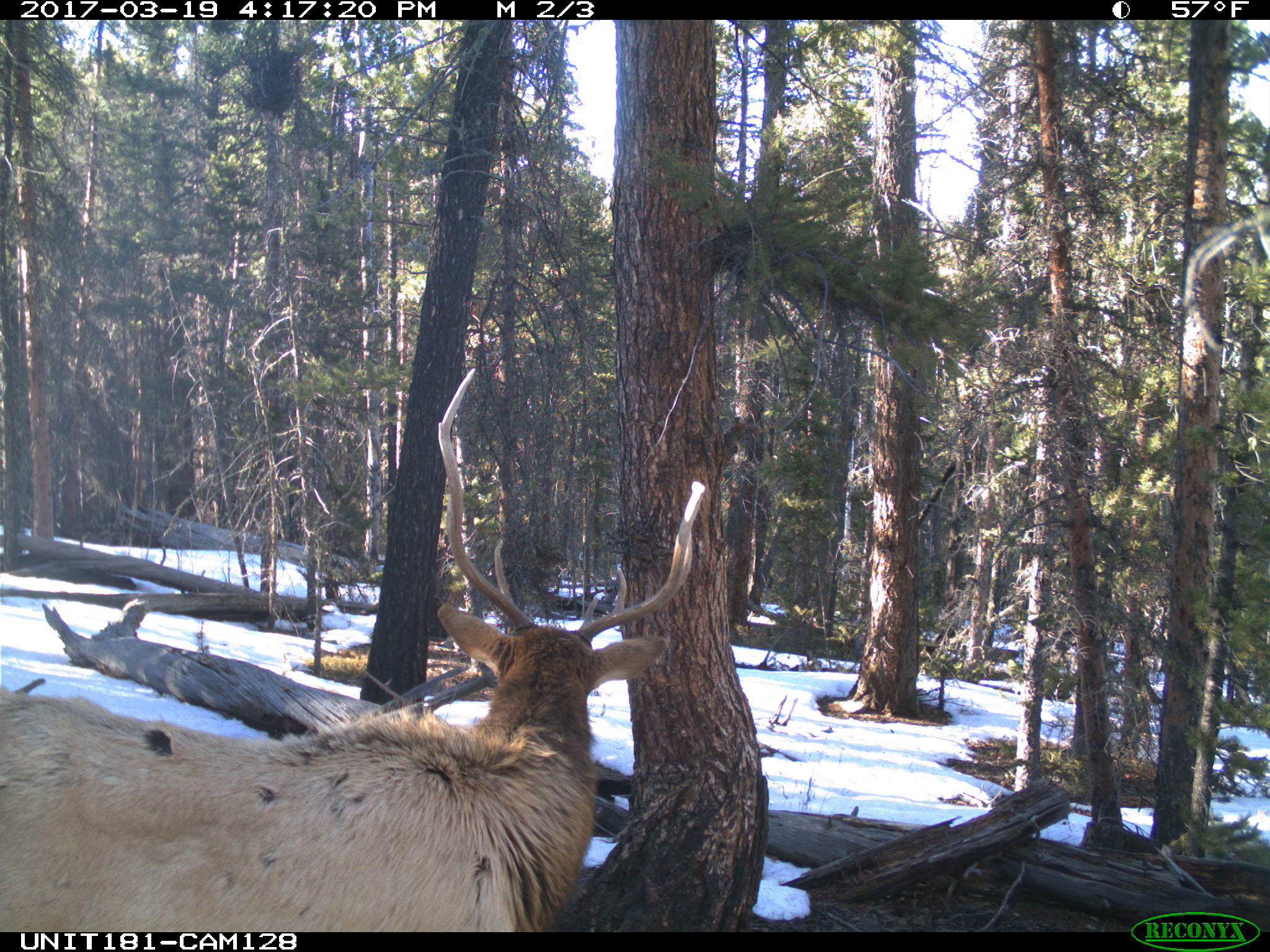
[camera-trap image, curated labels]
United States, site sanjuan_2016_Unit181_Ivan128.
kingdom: Animalia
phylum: Chordata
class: Mammalia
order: Artiodactyla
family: Cervidae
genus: Cervus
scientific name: Cervus elaphus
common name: red deer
Cervus elaphus (red deer).